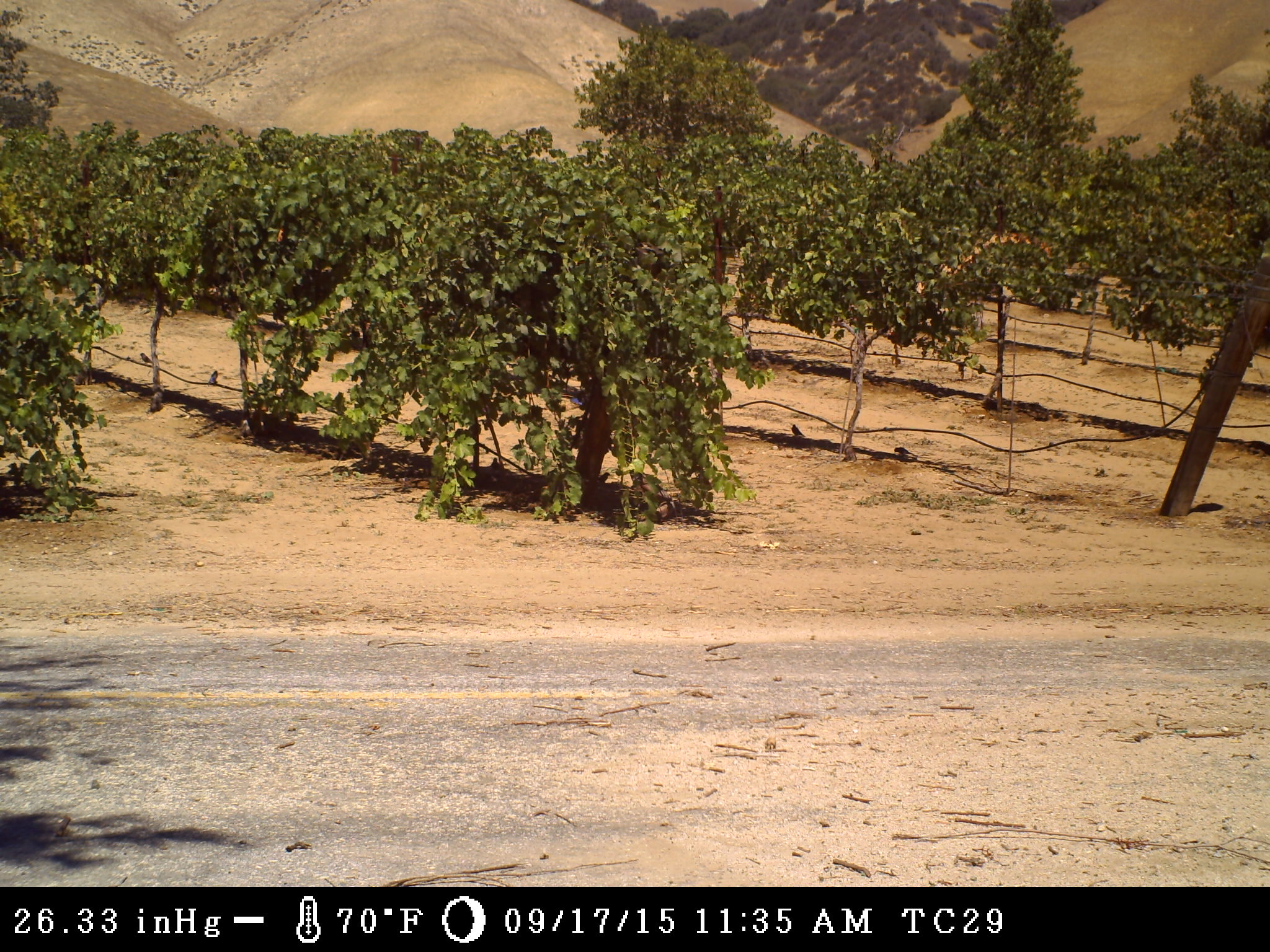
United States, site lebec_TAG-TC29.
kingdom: Animalia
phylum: Chordata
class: Aves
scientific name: Aves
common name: birds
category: unidentified bird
Unidentified bird (birds) (Aves).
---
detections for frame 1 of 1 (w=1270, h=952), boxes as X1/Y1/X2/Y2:
animal: 894/447/913/457; 791/424/806/436; 598/472/611/484; 208/371/218/386; 140/353/153/364; 491/458/499/467